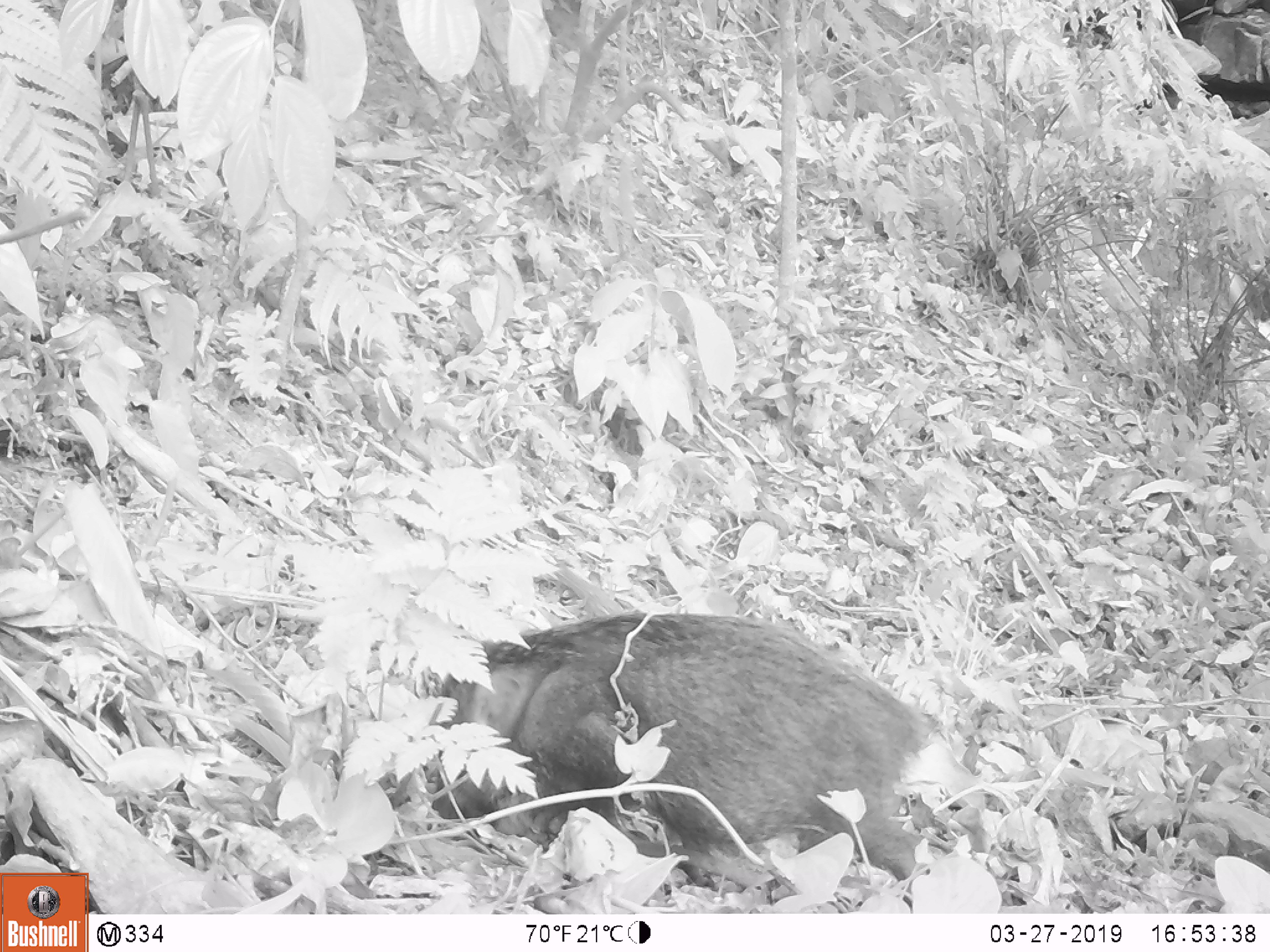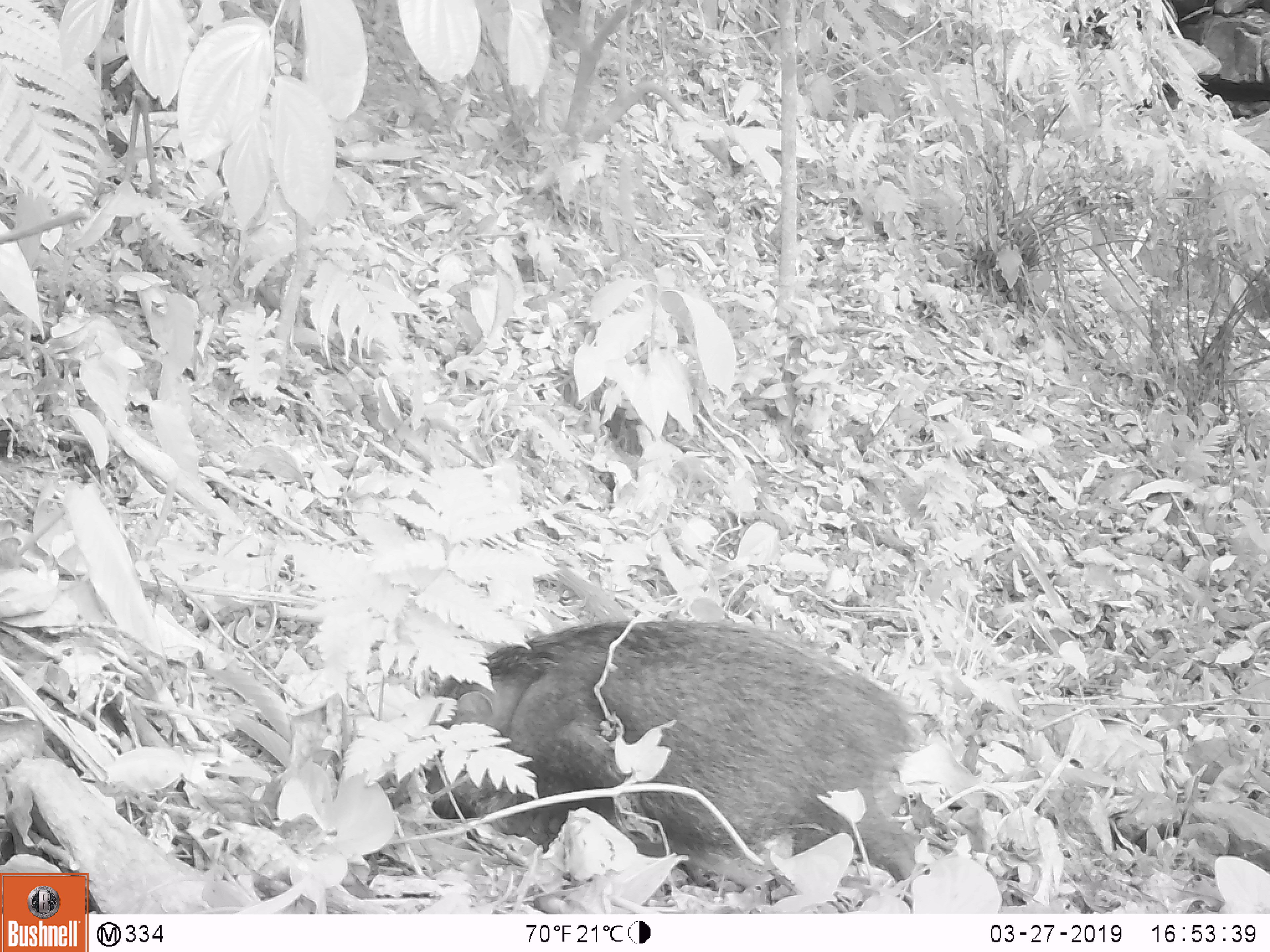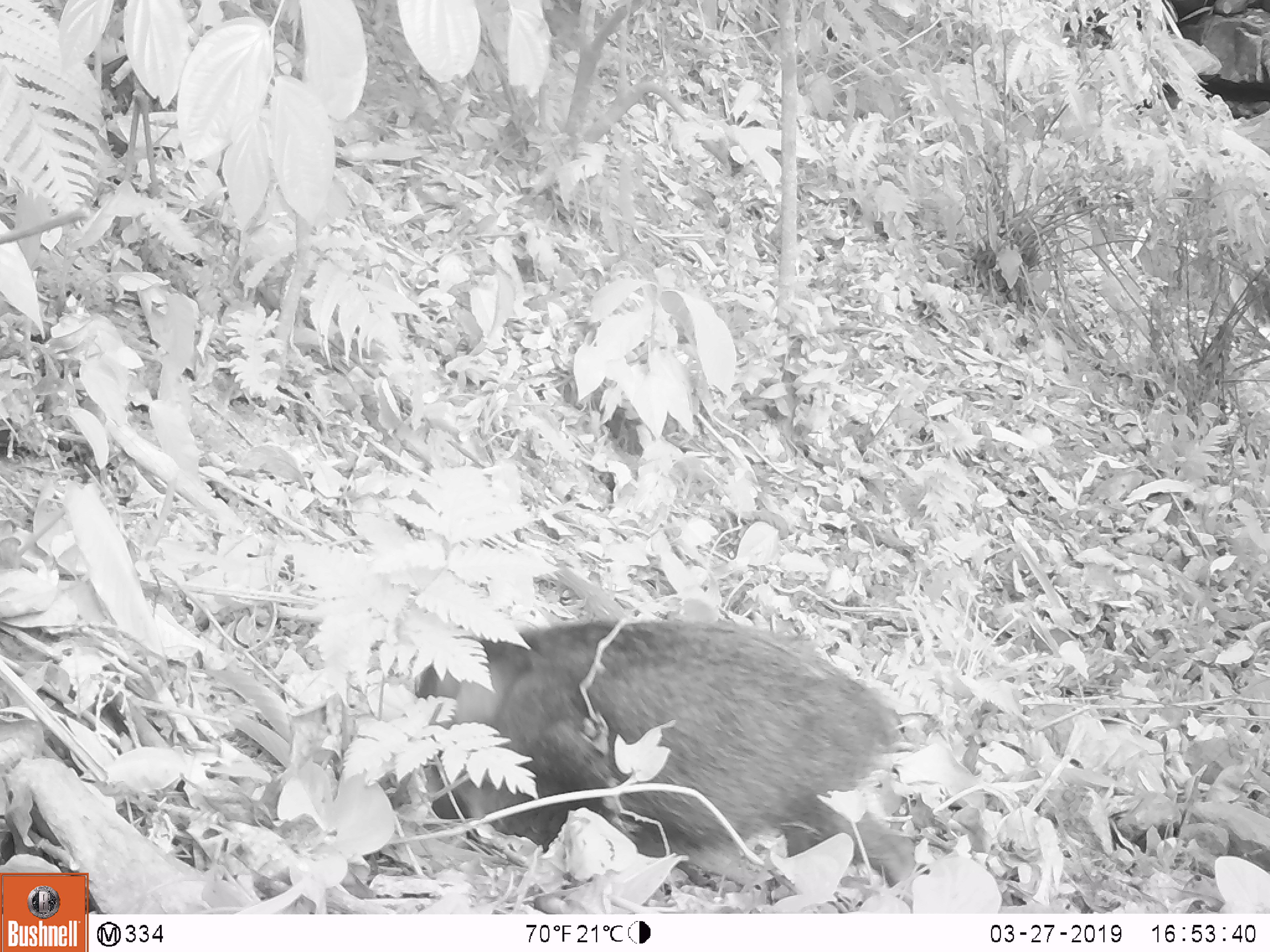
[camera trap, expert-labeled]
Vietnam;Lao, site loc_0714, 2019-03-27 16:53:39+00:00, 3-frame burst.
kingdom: Animalia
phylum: Chordata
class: Mammalia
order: Artiodactyla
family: Suidae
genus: Sus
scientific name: Sus scrofa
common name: eurasian wild pig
Eurasian wild pig (Sus scrofa). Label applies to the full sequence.